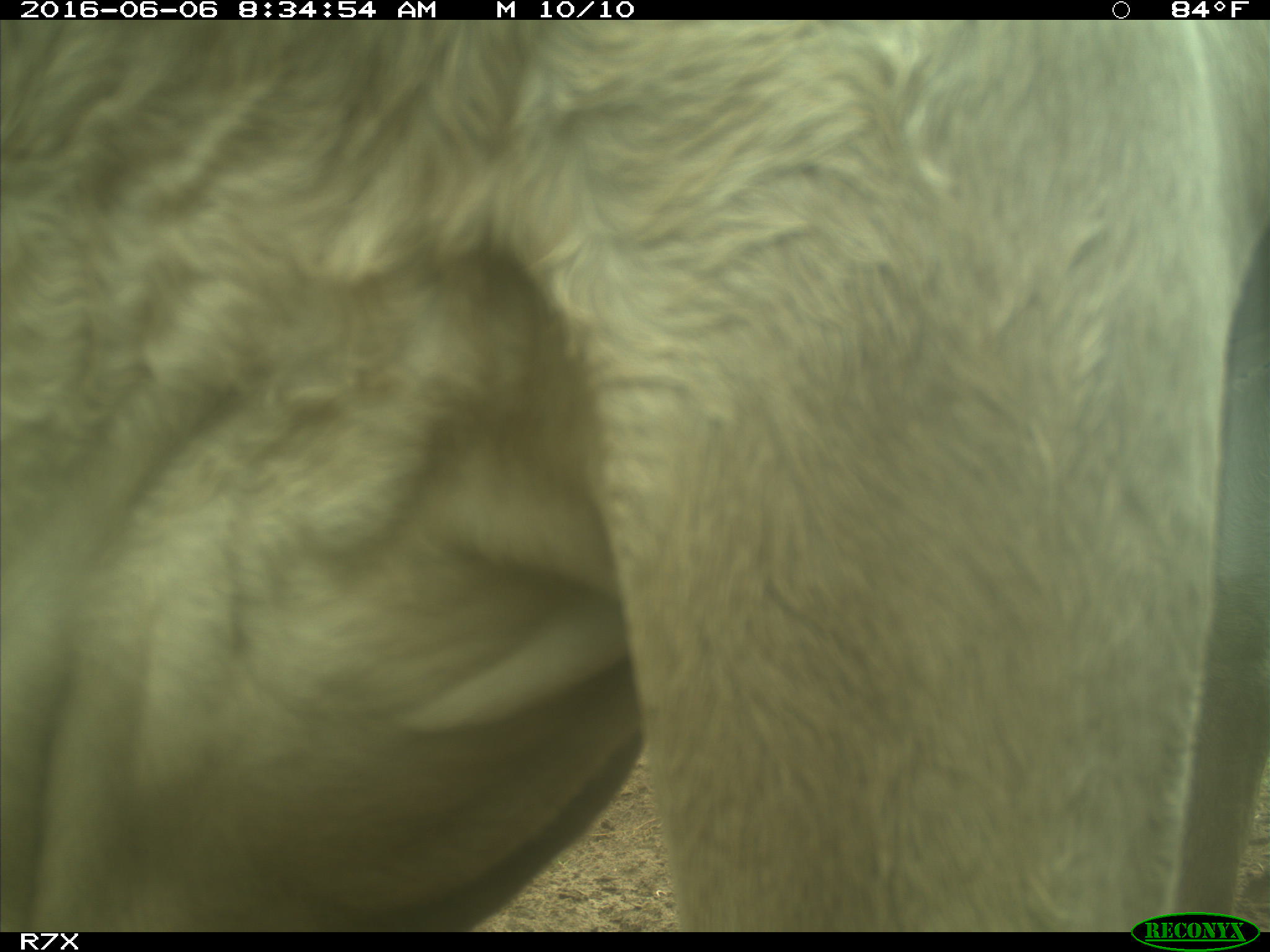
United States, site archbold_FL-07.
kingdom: Animalia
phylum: Chordata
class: Mammalia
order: Artiodactyla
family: Bovidae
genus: Bos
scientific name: Bos taurus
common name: domestic cow